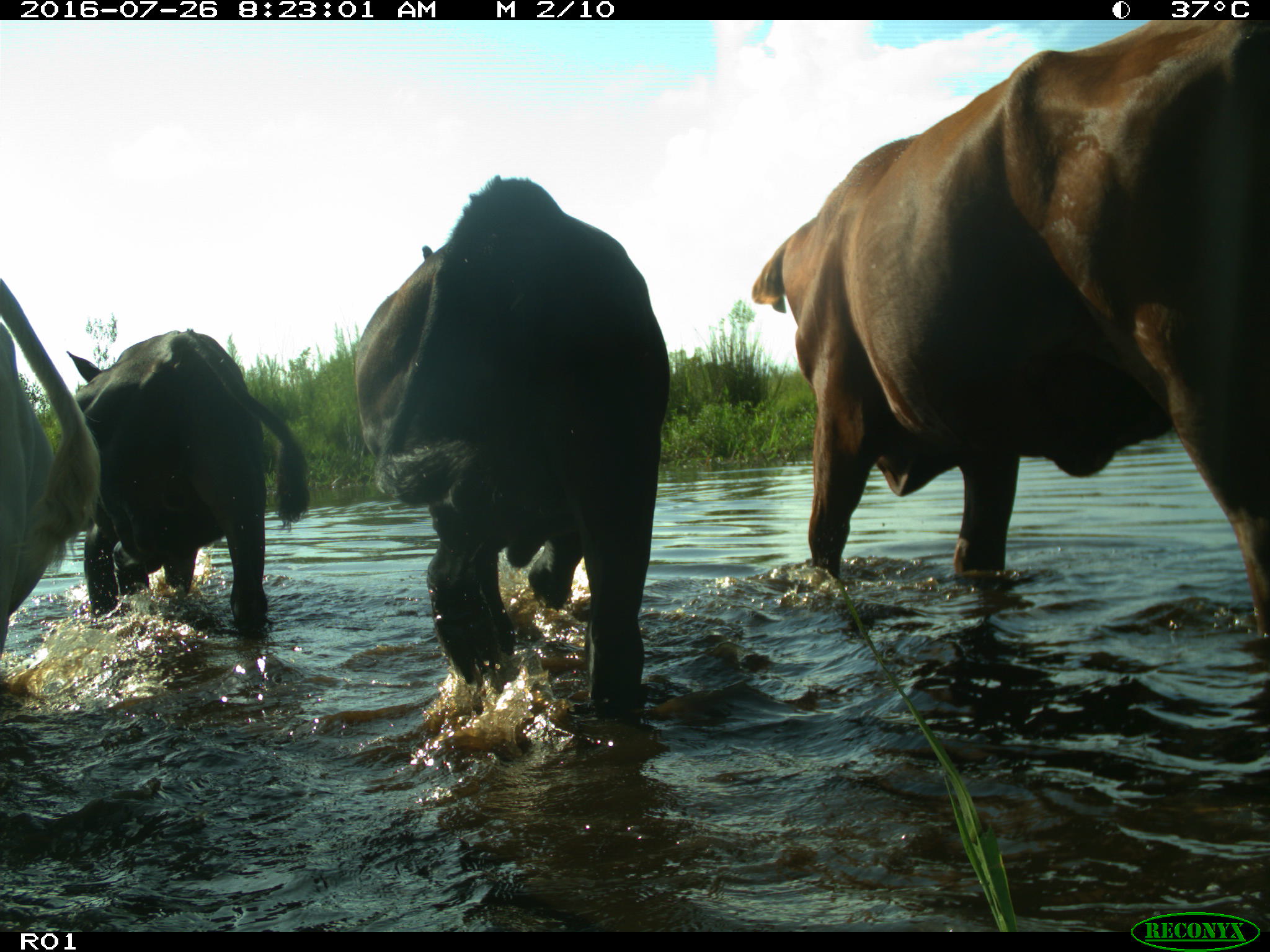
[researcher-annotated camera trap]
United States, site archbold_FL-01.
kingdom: Animalia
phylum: Chordata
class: Mammalia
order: Artiodactyla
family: Bovidae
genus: Bos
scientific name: Bos taurus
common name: domestic cow